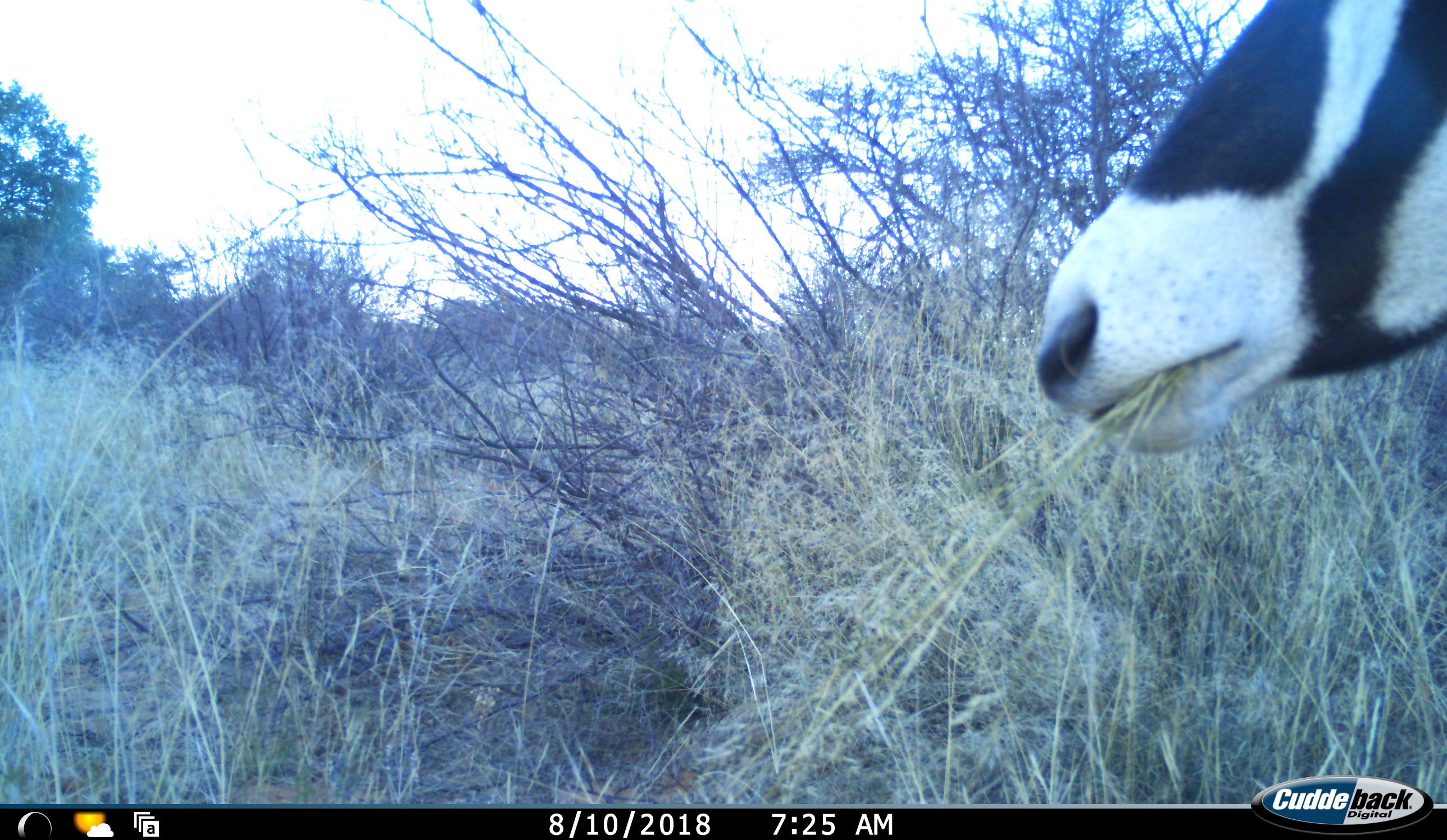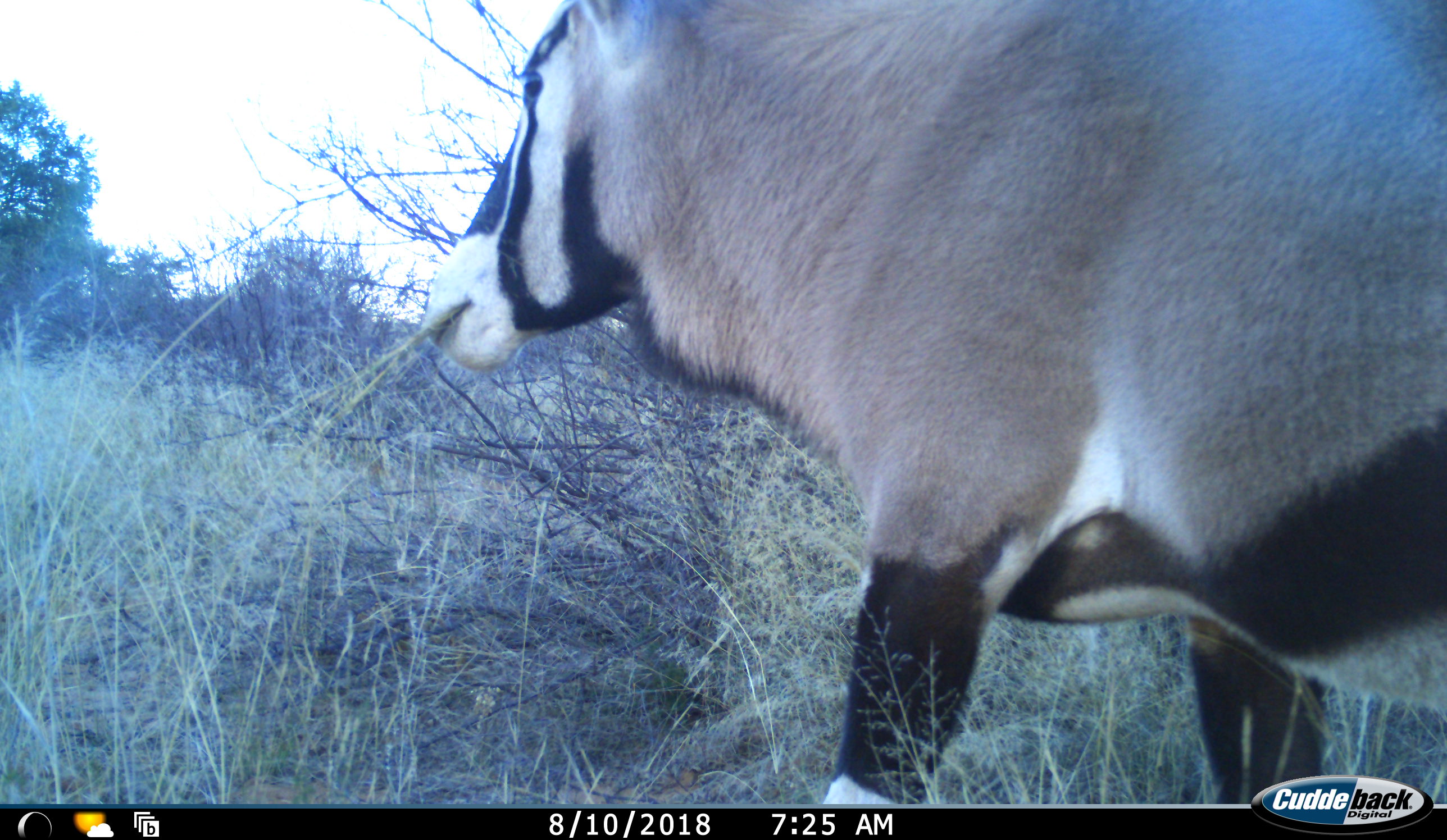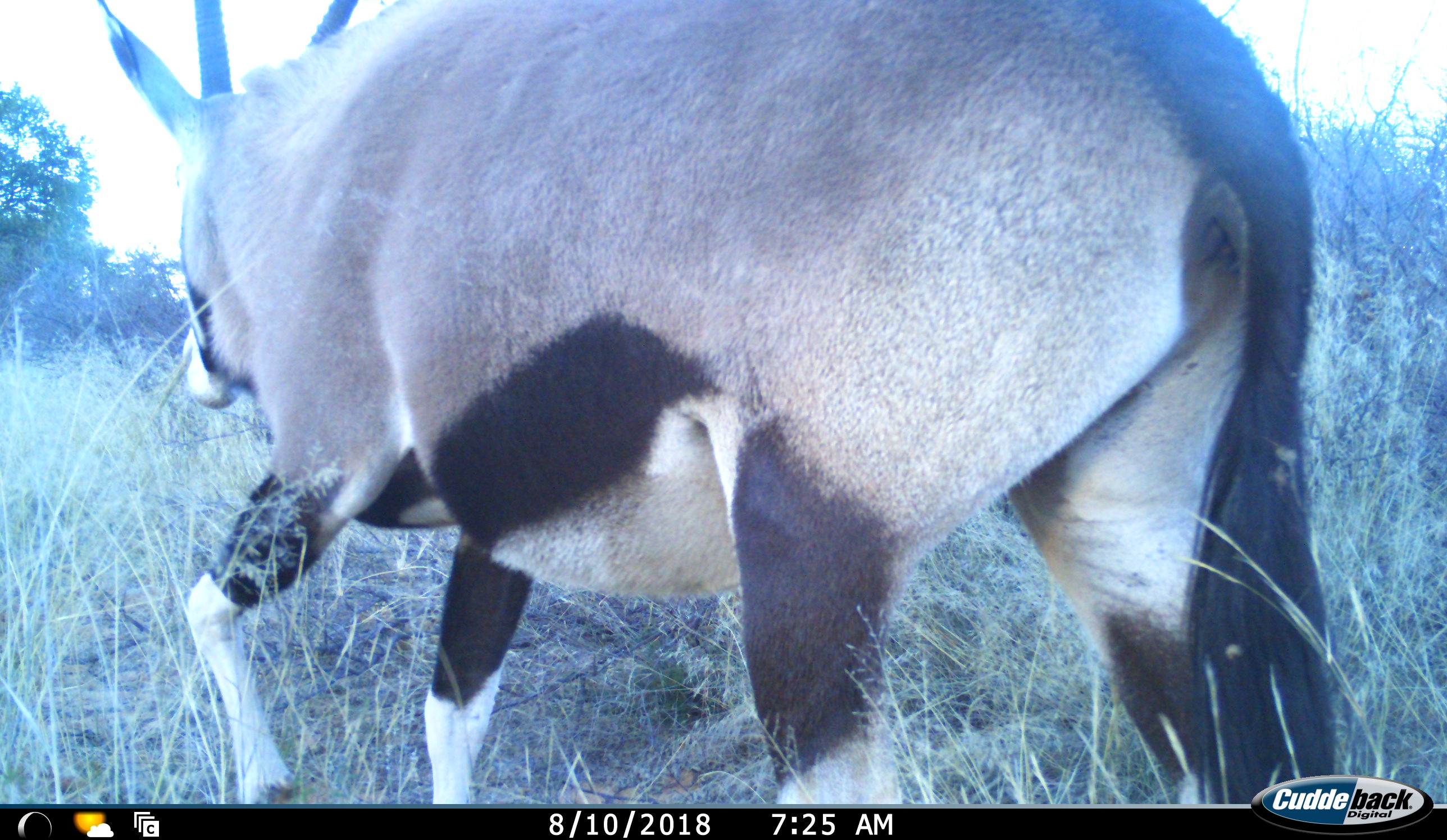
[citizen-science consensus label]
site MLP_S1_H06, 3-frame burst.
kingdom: Animalia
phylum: Chordata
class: Mammalia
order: Artiodactyla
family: Bovidae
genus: Oryx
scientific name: Oryx gazella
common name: gemsbok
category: oryx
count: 1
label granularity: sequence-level